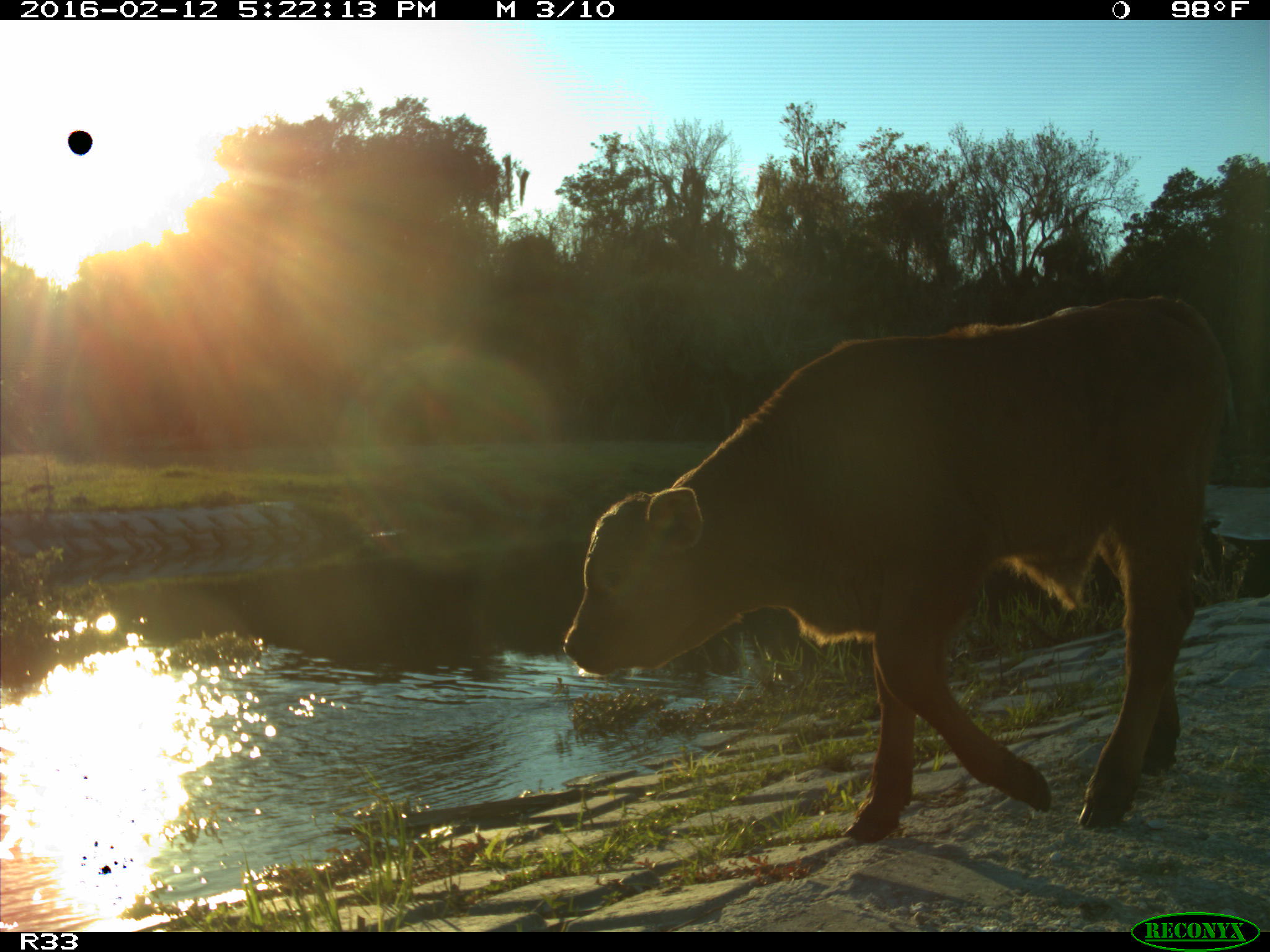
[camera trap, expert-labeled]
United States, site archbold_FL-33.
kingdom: Animalia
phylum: Chordata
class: Mammalia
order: Artiodactyla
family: Bovidae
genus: Bos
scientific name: Bos taurus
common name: domestic cow